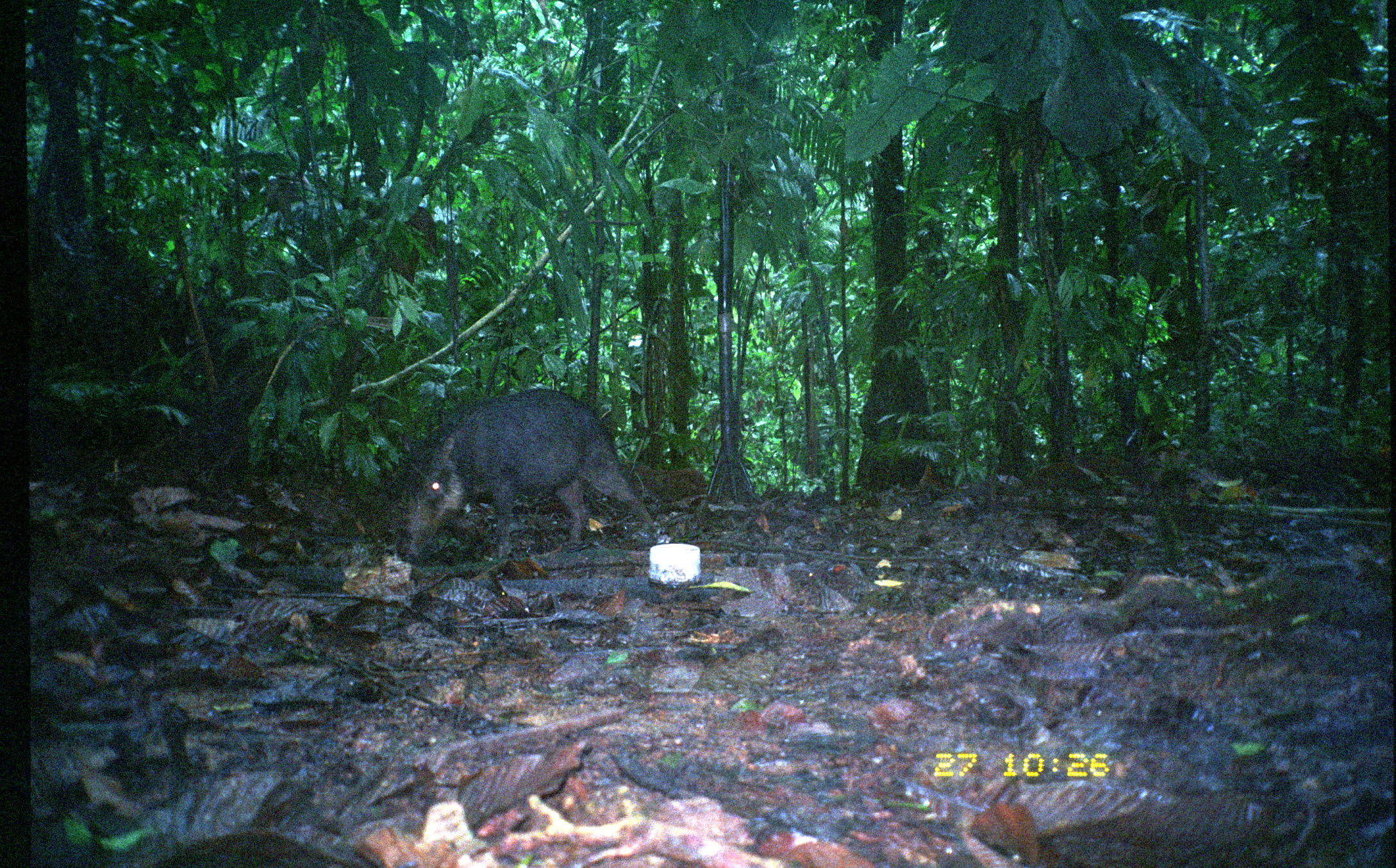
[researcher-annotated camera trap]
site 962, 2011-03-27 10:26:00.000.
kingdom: Animalia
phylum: Chordata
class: Mammalia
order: Artiodactyla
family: Tayassuidae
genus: Tayassu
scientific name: Tayassu pecari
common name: white-lipped peccary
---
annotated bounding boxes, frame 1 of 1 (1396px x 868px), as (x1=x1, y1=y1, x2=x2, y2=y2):
tayassu pecari: (x1=404, y1=387, x2=663, y2=561)